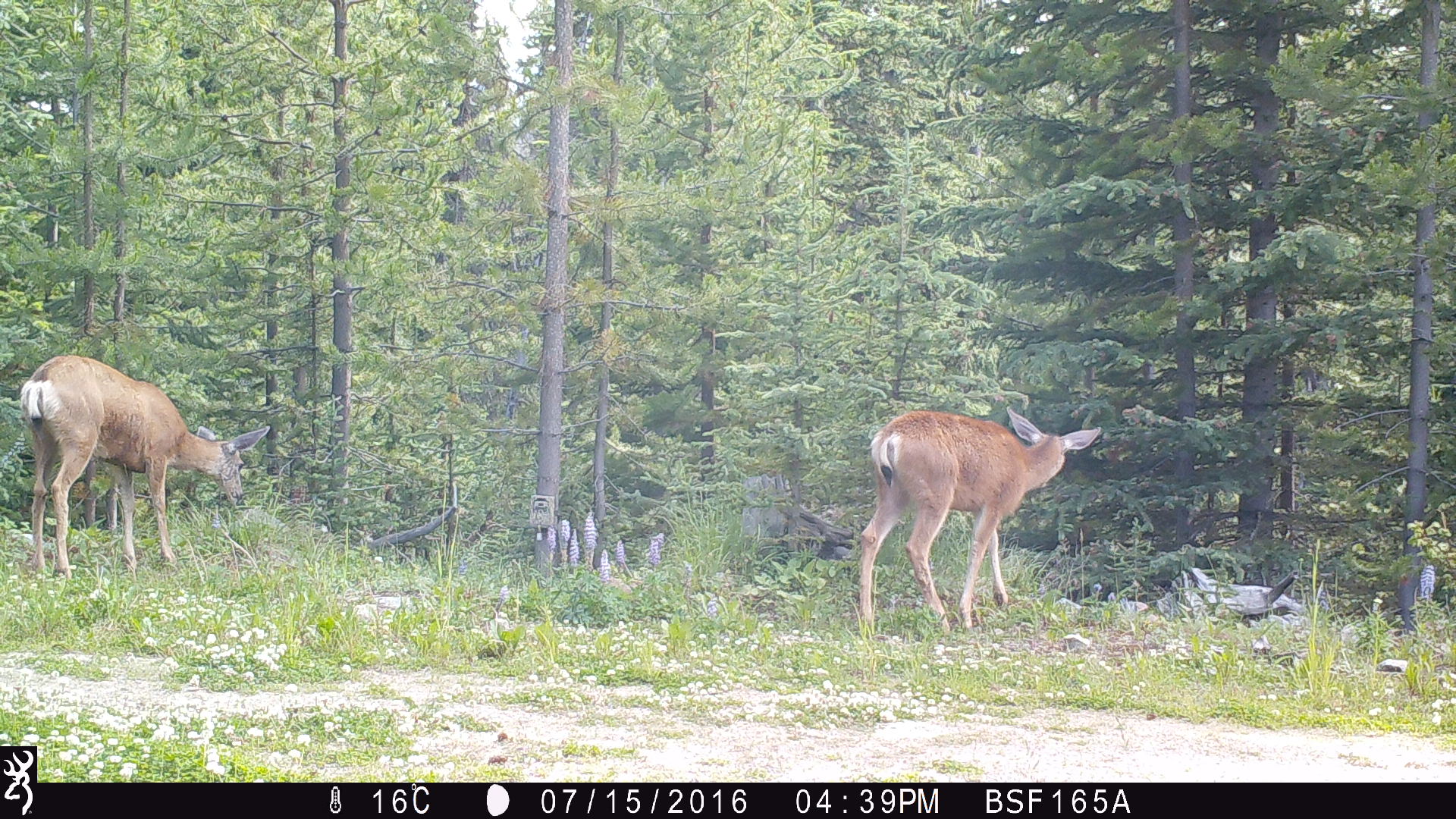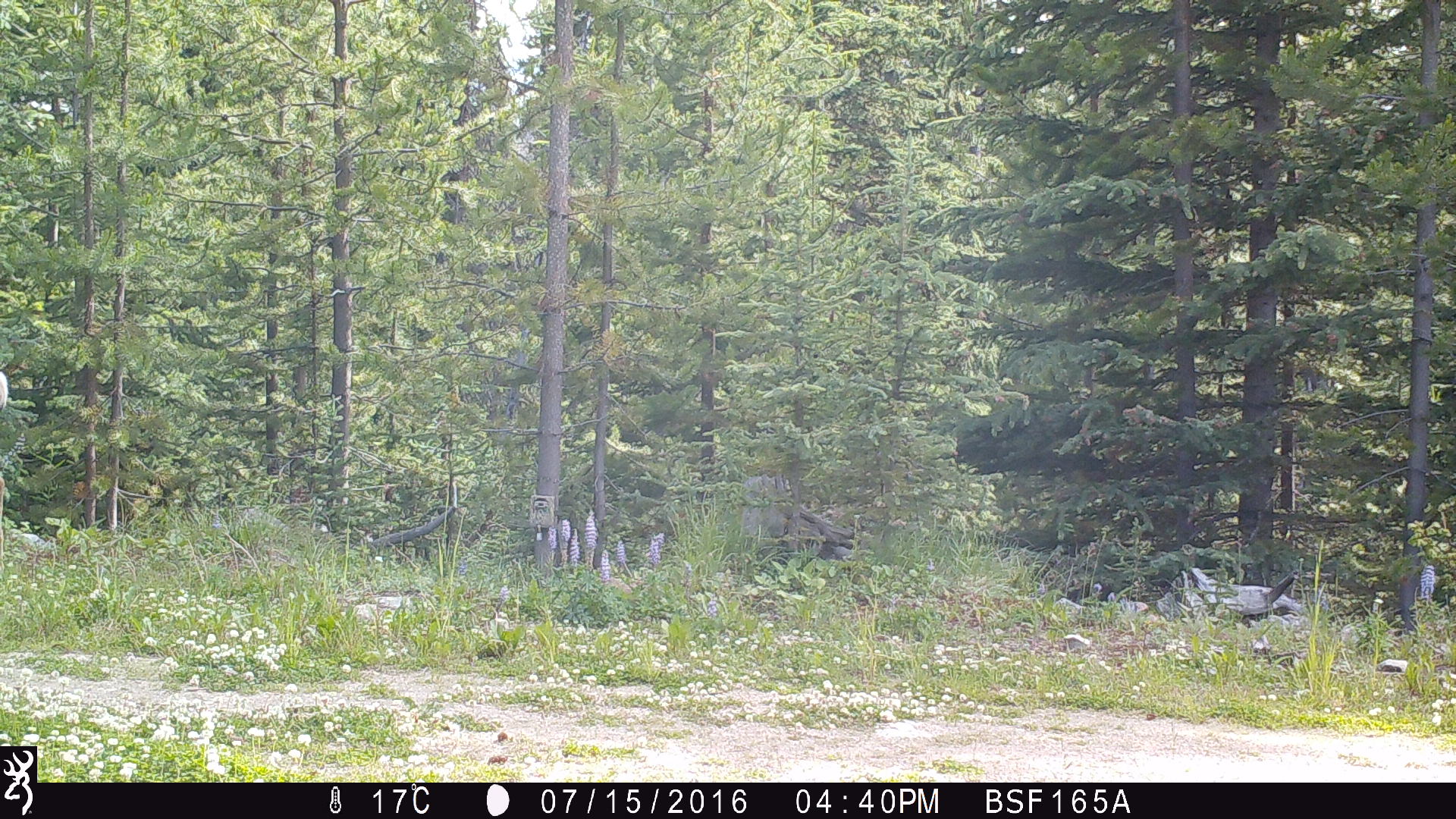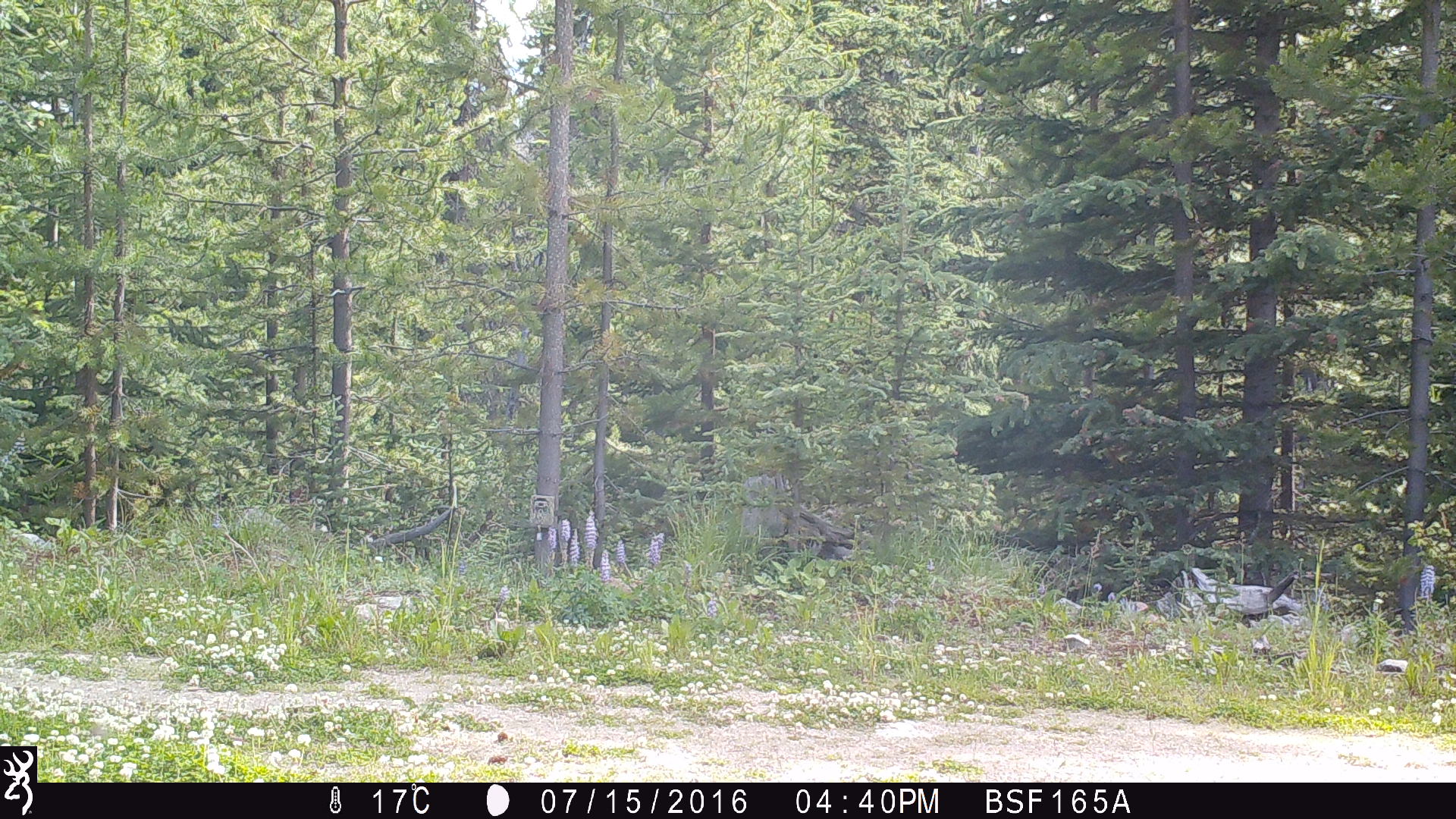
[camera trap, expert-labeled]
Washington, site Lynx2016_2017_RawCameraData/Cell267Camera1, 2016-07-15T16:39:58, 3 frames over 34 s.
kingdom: Animalia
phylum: Chordata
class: Mammalia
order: Artiodactyla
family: Cervidae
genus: Odocoileus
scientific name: Odocoileus hemionus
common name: mule deer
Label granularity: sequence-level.